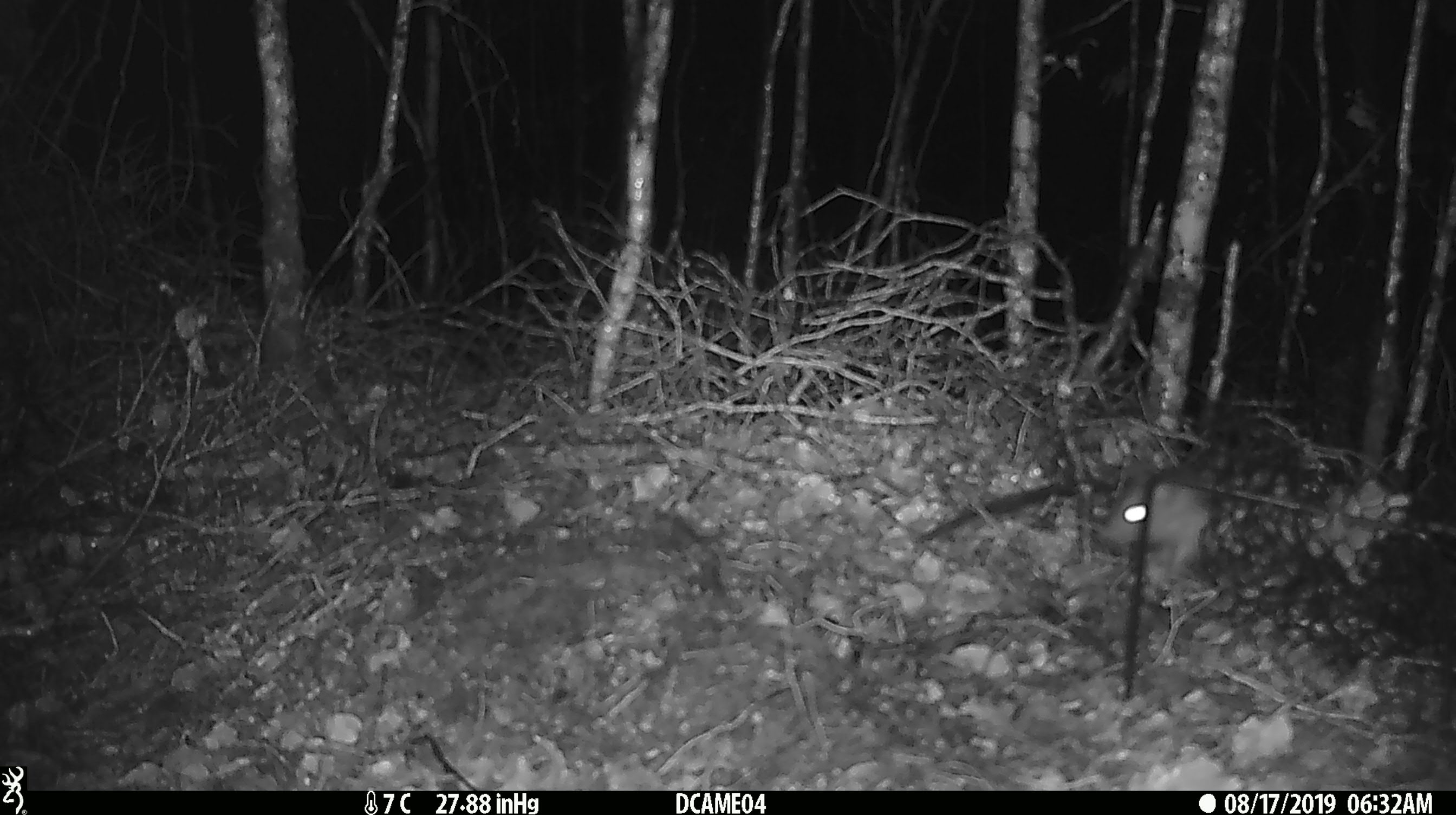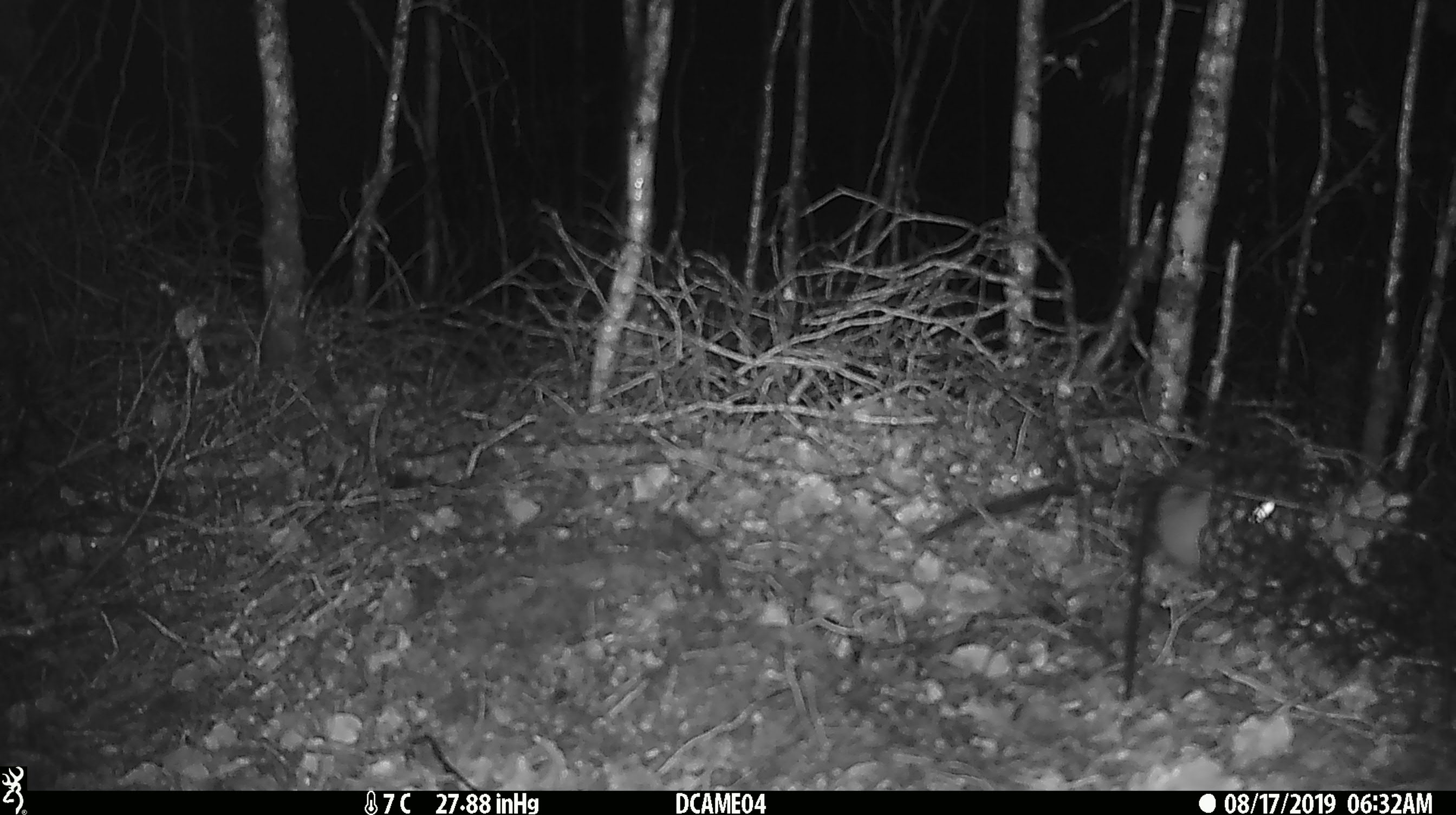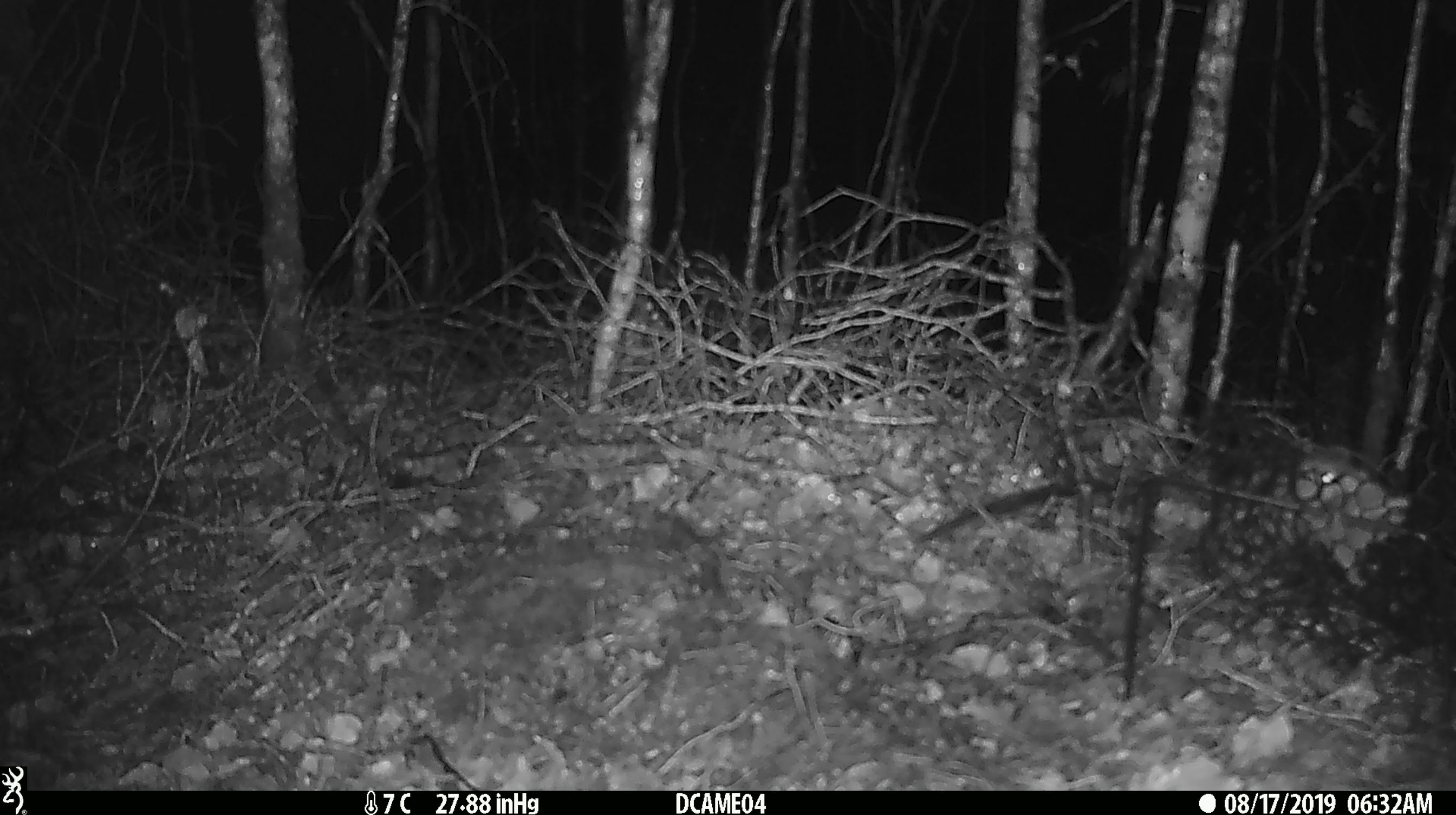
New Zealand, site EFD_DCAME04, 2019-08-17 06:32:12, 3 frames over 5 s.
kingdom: Animalia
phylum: Chordata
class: Mammalia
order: Rodentia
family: Muridae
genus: Rattus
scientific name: Rattus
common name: rat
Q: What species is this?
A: Rat (Rattus).